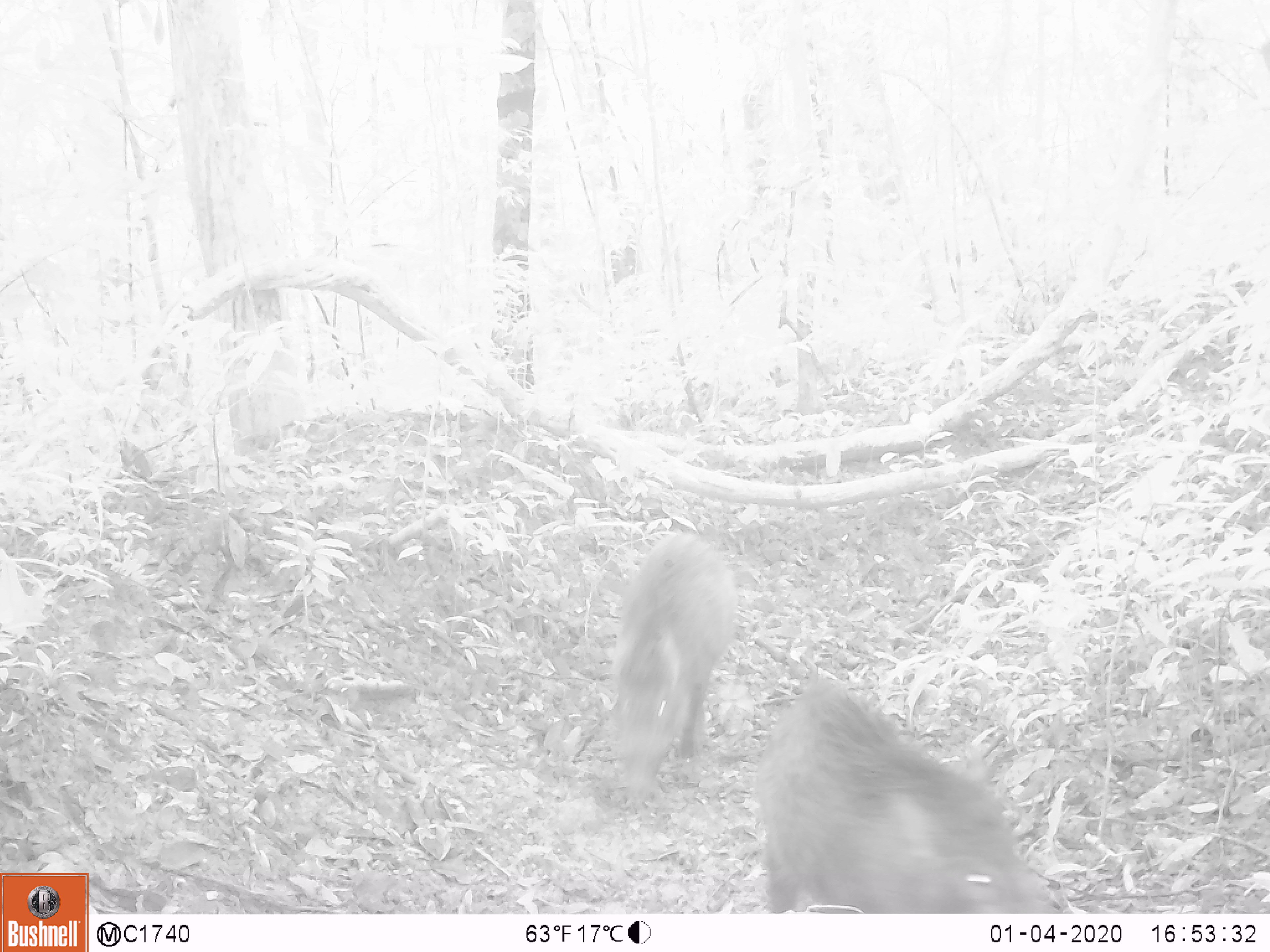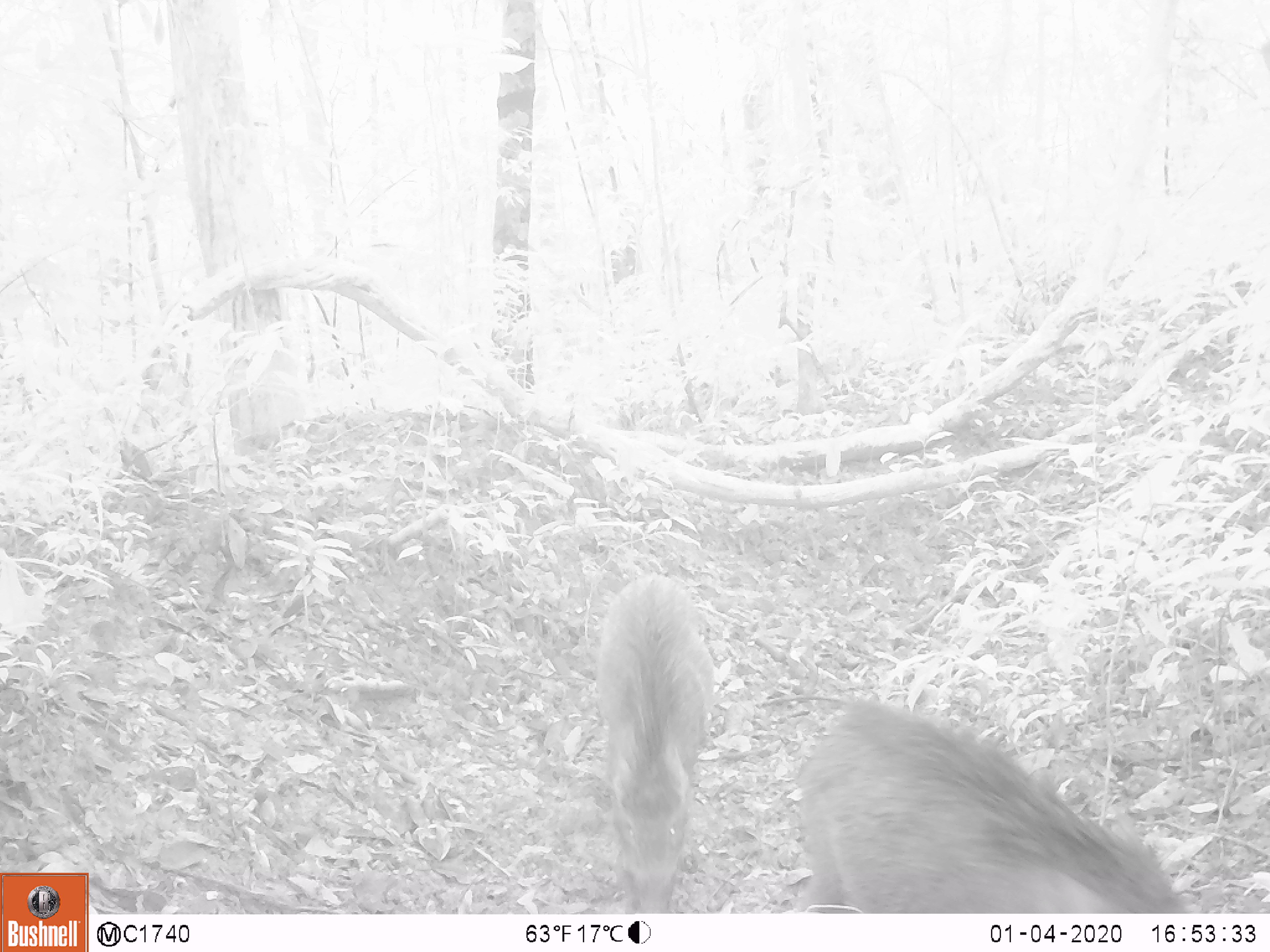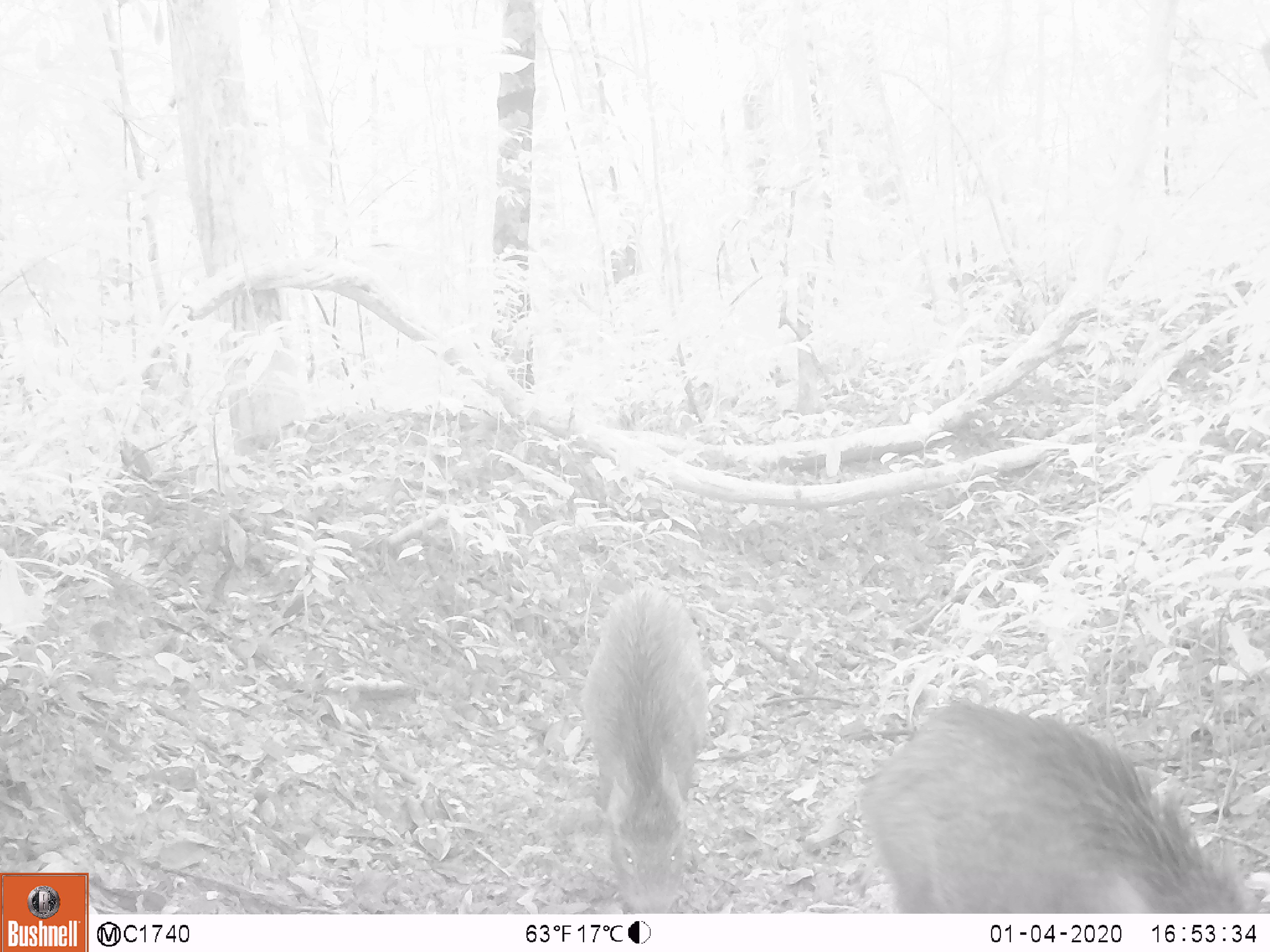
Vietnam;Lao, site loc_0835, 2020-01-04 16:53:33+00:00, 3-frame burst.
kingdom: Animalia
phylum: Chordata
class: Mammalia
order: Artiodactyla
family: Suidae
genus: Sus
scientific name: Sus scrofa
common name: eurasian wild pig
Eurasian wild pig (Sus scrofa). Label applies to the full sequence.